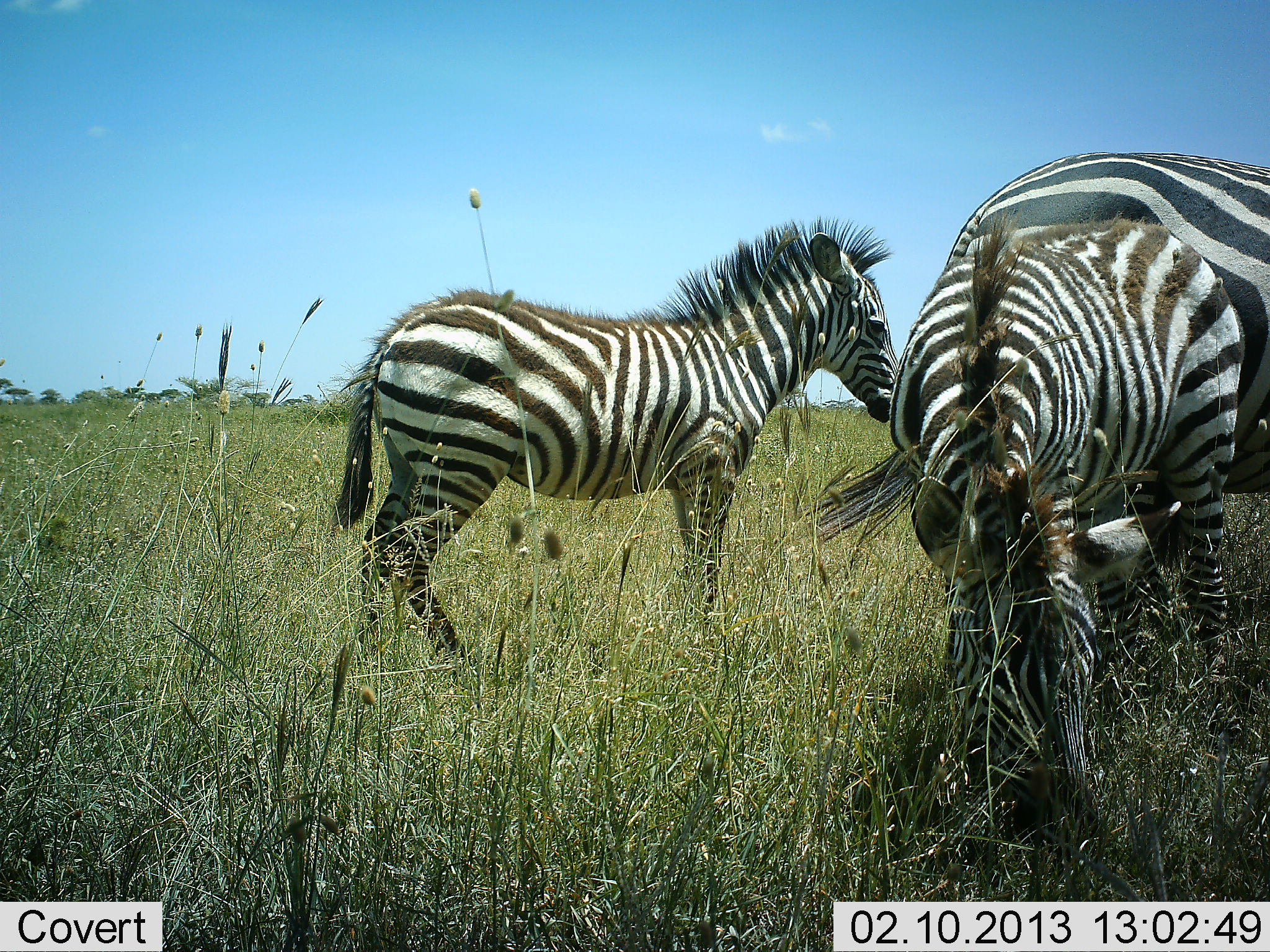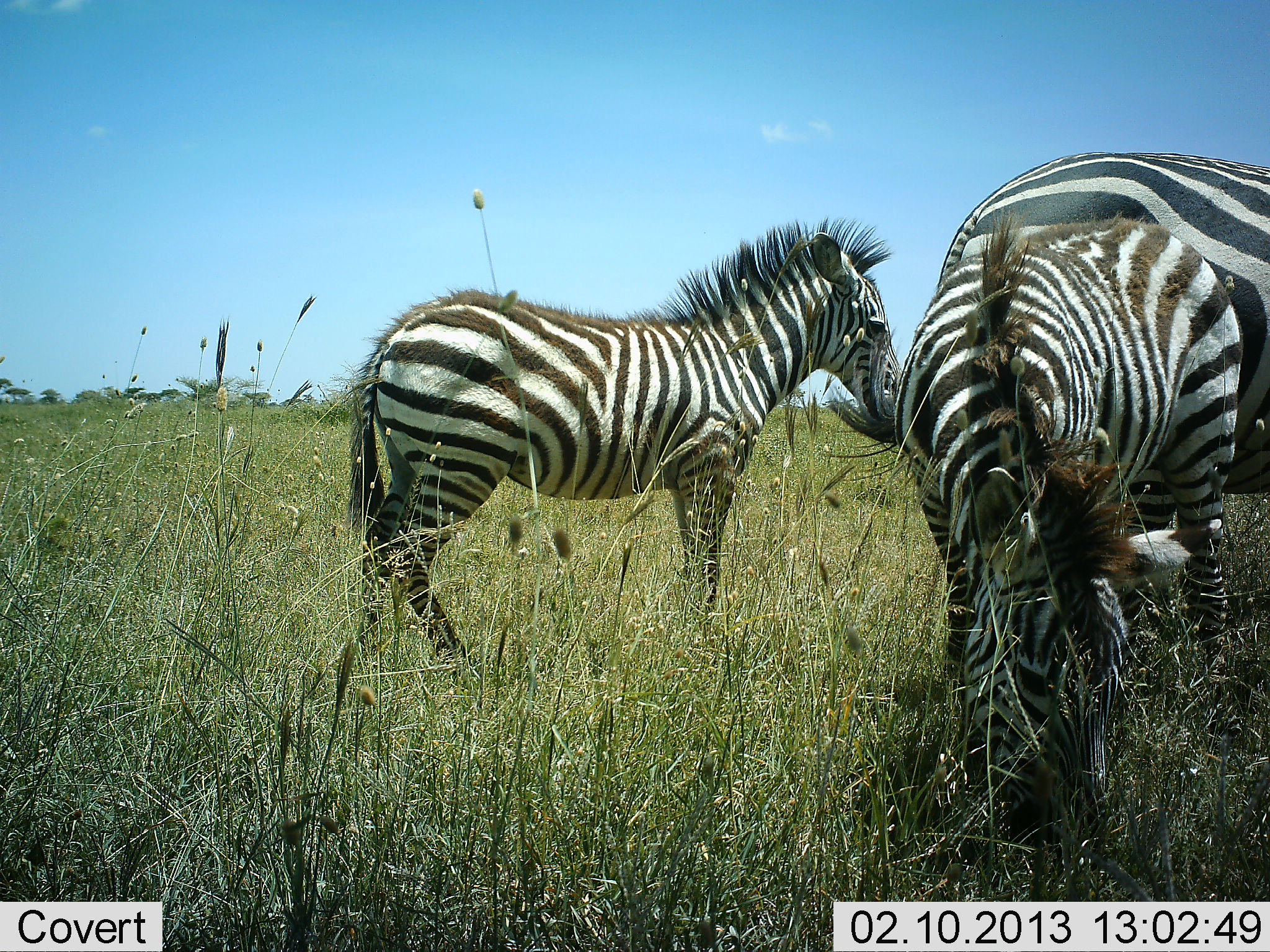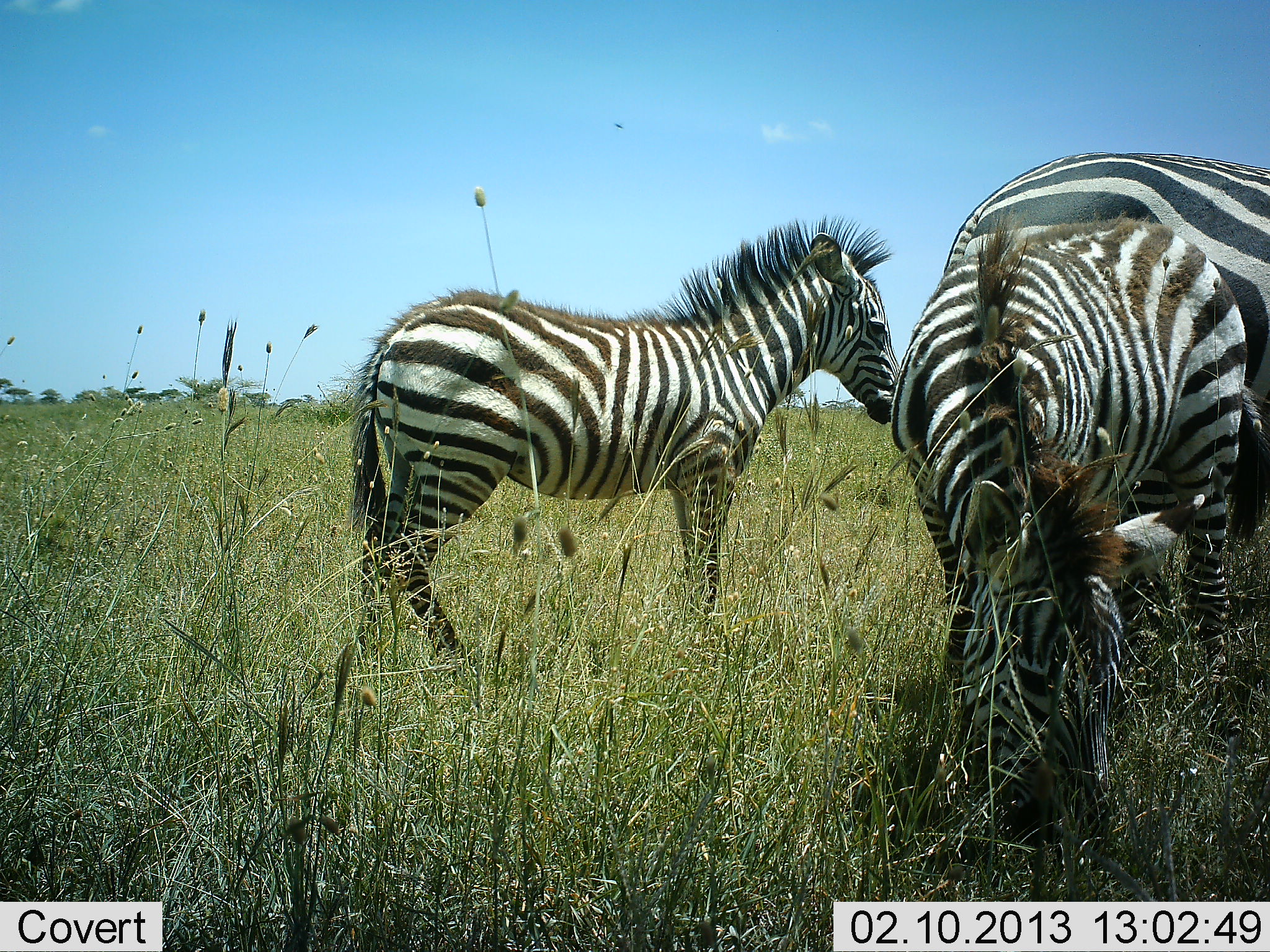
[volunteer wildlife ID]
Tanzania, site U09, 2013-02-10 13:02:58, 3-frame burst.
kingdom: Animalia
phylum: Chordata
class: Mammalia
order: Perissodactyla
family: Equidae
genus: Equus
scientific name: Equus quagga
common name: plains zebra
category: zebra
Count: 3.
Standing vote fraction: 73%.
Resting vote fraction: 3%.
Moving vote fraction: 0%.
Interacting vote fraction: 0%.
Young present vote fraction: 33%.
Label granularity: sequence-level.